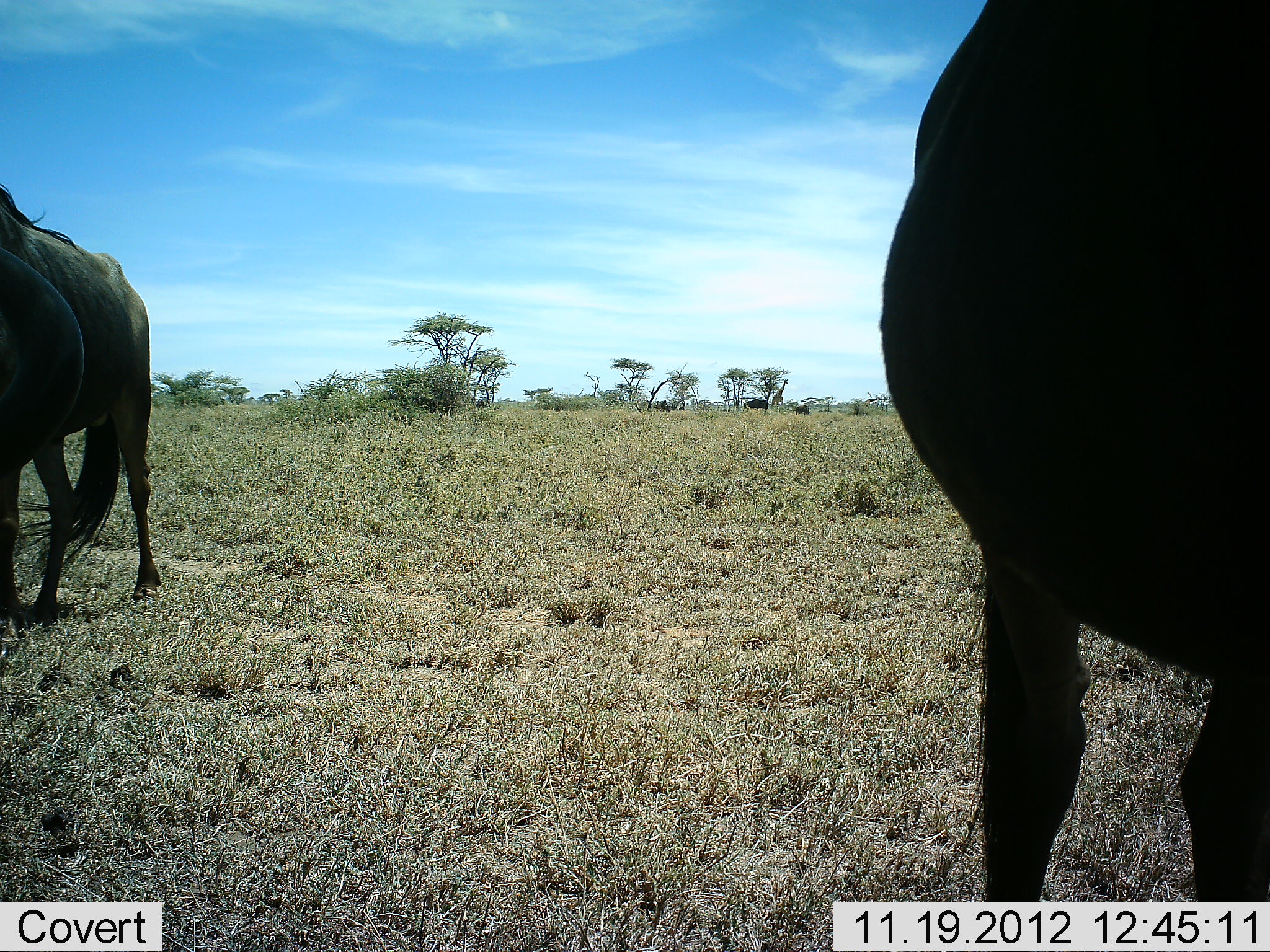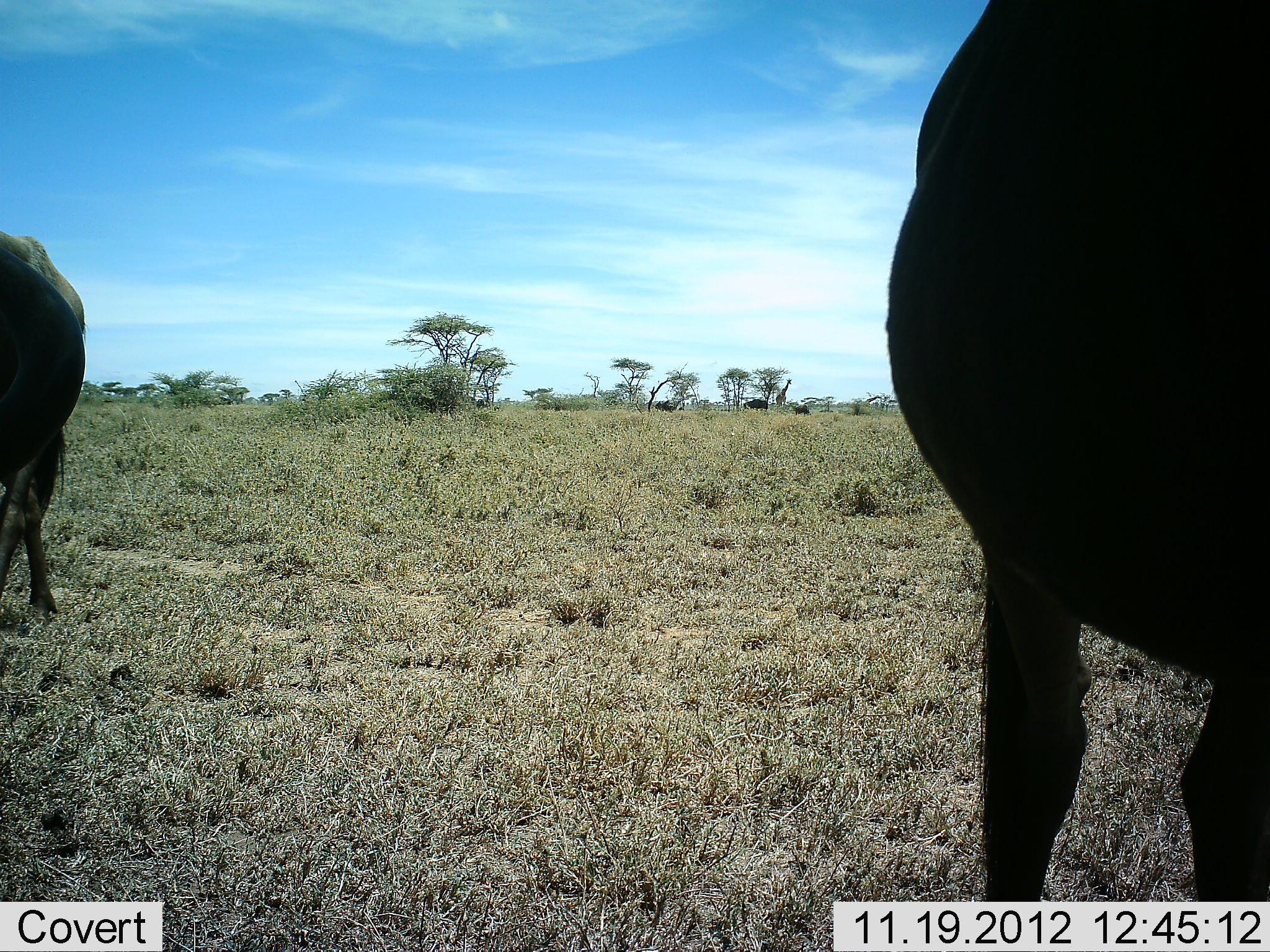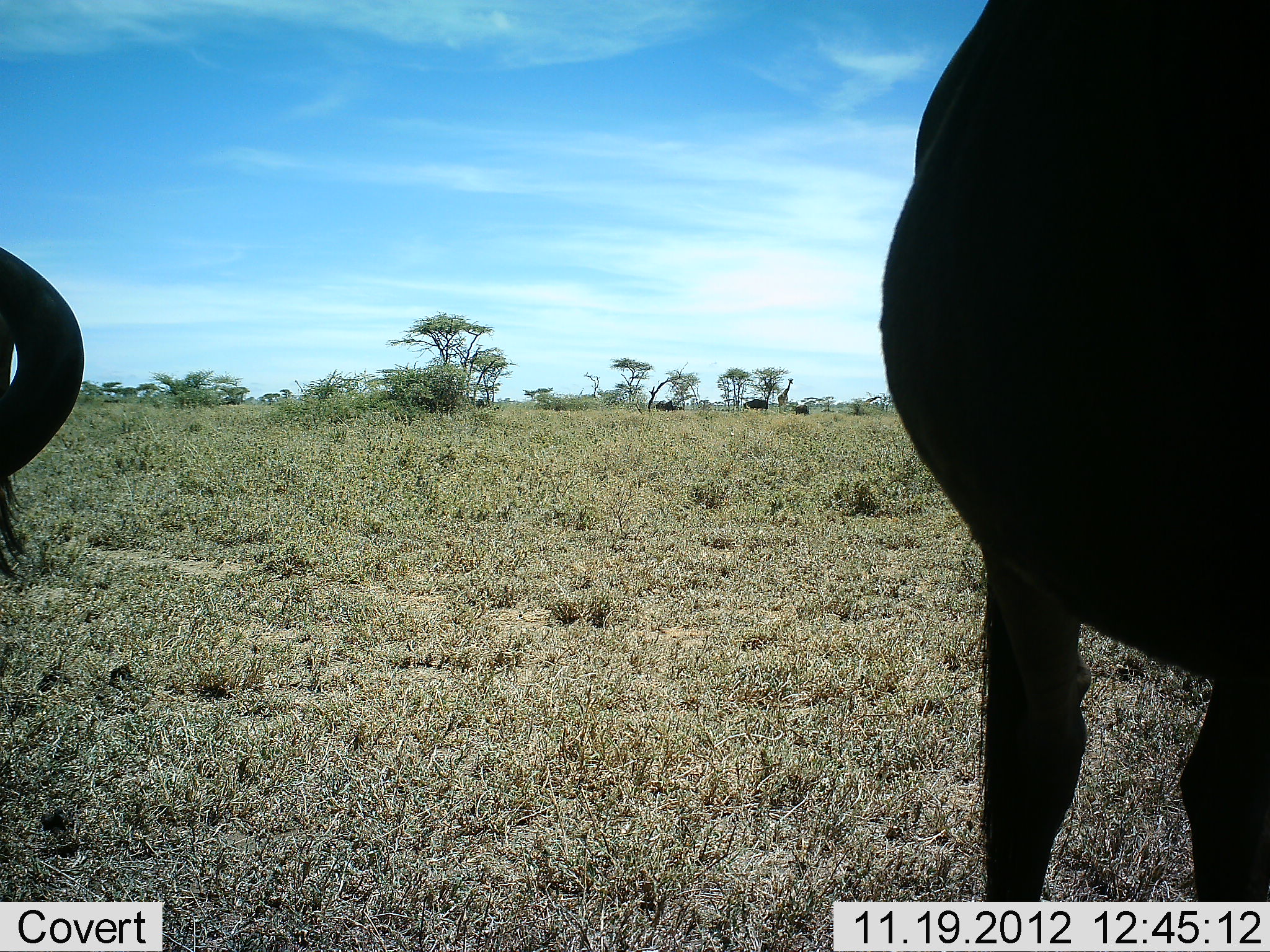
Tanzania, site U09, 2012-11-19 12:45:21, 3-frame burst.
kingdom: Animalia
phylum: Chordata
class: Mammalia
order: Artiodactyla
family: Bovidae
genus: Connochaetes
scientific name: Connochaetes taurinus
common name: blue wildebeest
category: wildebeest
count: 3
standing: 82%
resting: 6%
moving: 53%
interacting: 0%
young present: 0%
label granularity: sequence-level